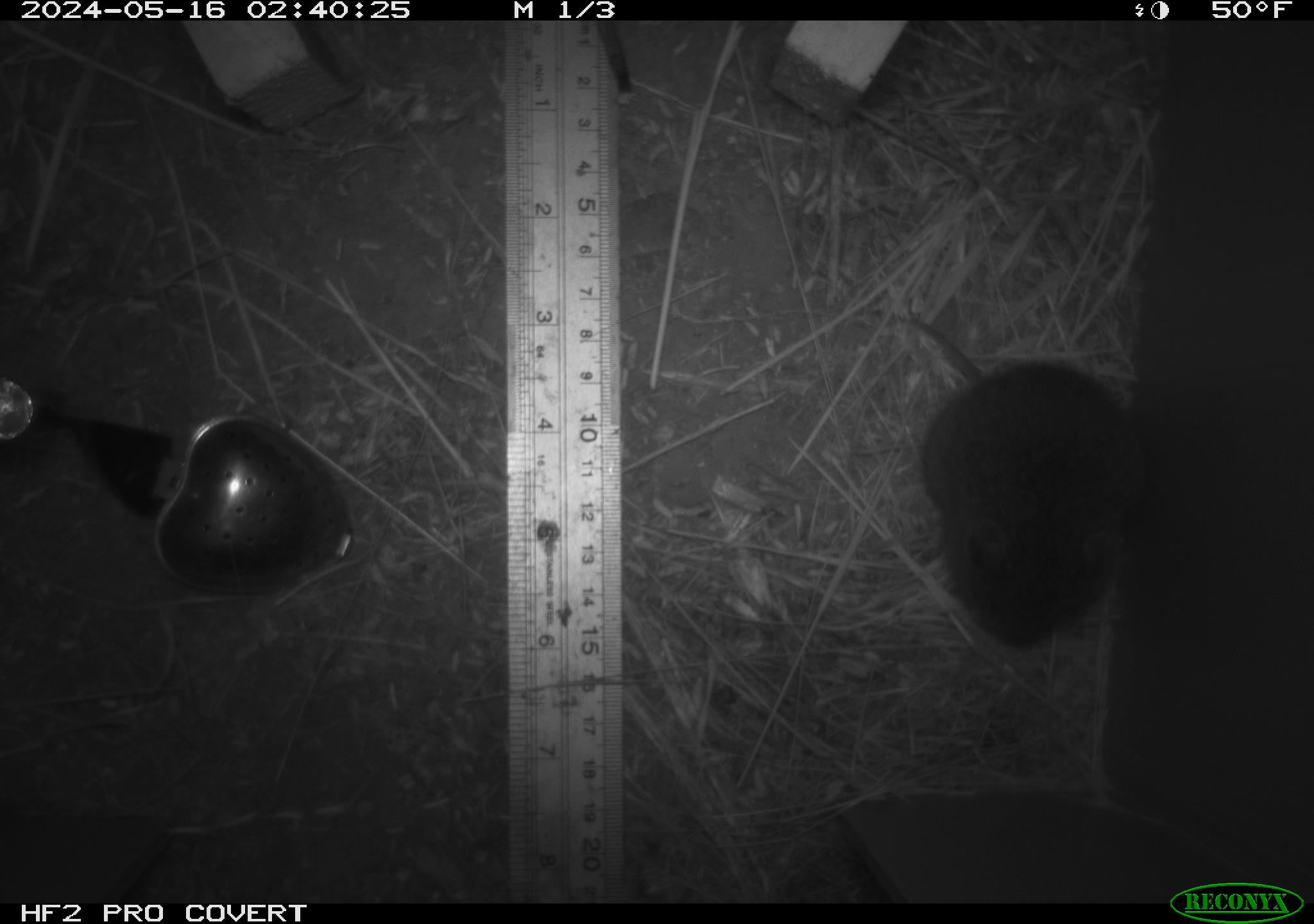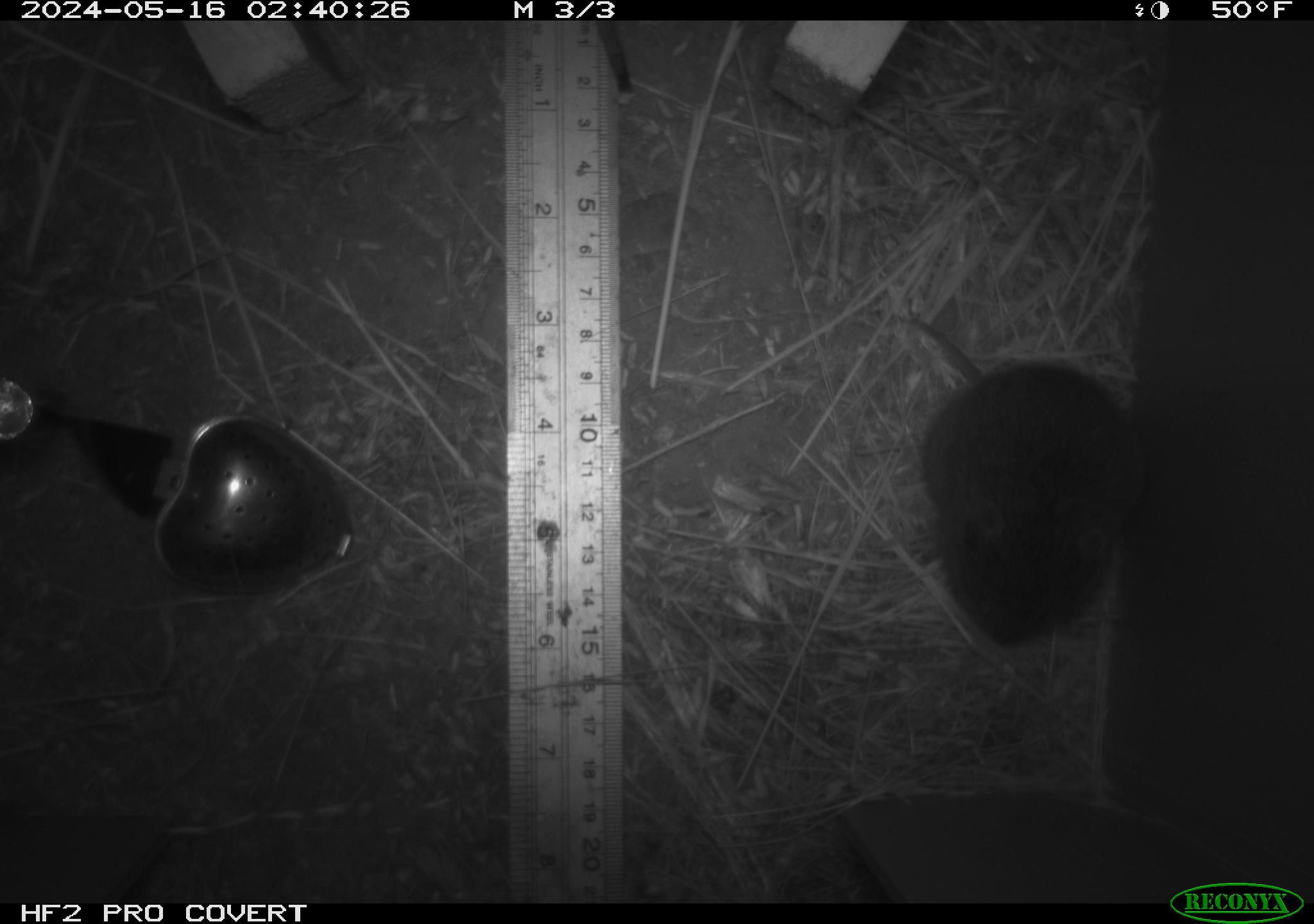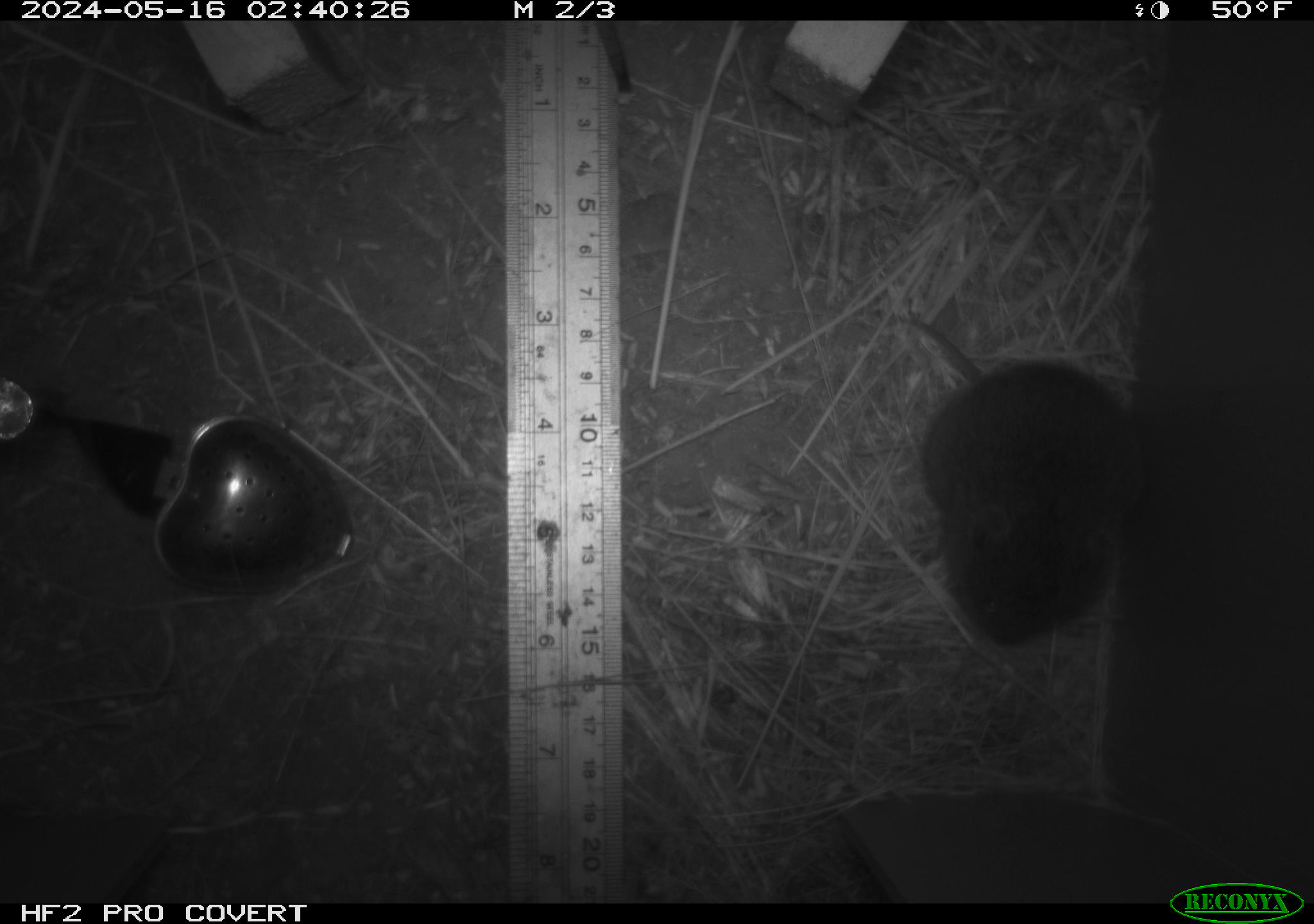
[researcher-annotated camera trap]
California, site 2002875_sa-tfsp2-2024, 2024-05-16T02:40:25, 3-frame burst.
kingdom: Animalia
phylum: Chordata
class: Mammalia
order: Rodentia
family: Cricetidae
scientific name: Arvicolinae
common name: voles, lemmings, and muskrats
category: arvicolinae subfamily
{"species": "arvicolinae subfamily (voles, lemmings, and muskrats) (Arvicolinae)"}